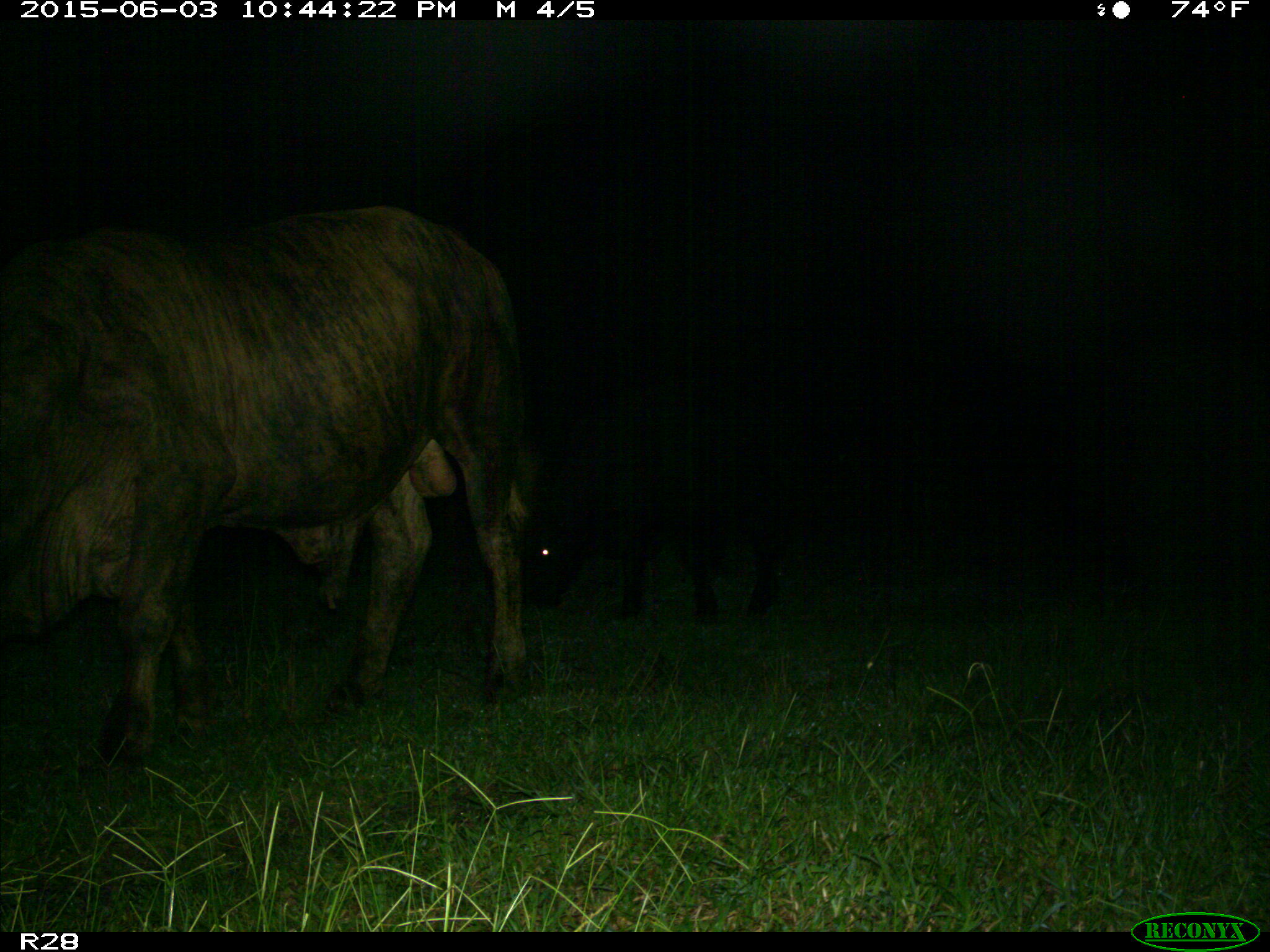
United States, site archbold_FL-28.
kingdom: Animalia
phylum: Chordata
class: Mammalia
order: Artiodactyla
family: Bovidae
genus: Bos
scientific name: Bos taurus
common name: domestic cow